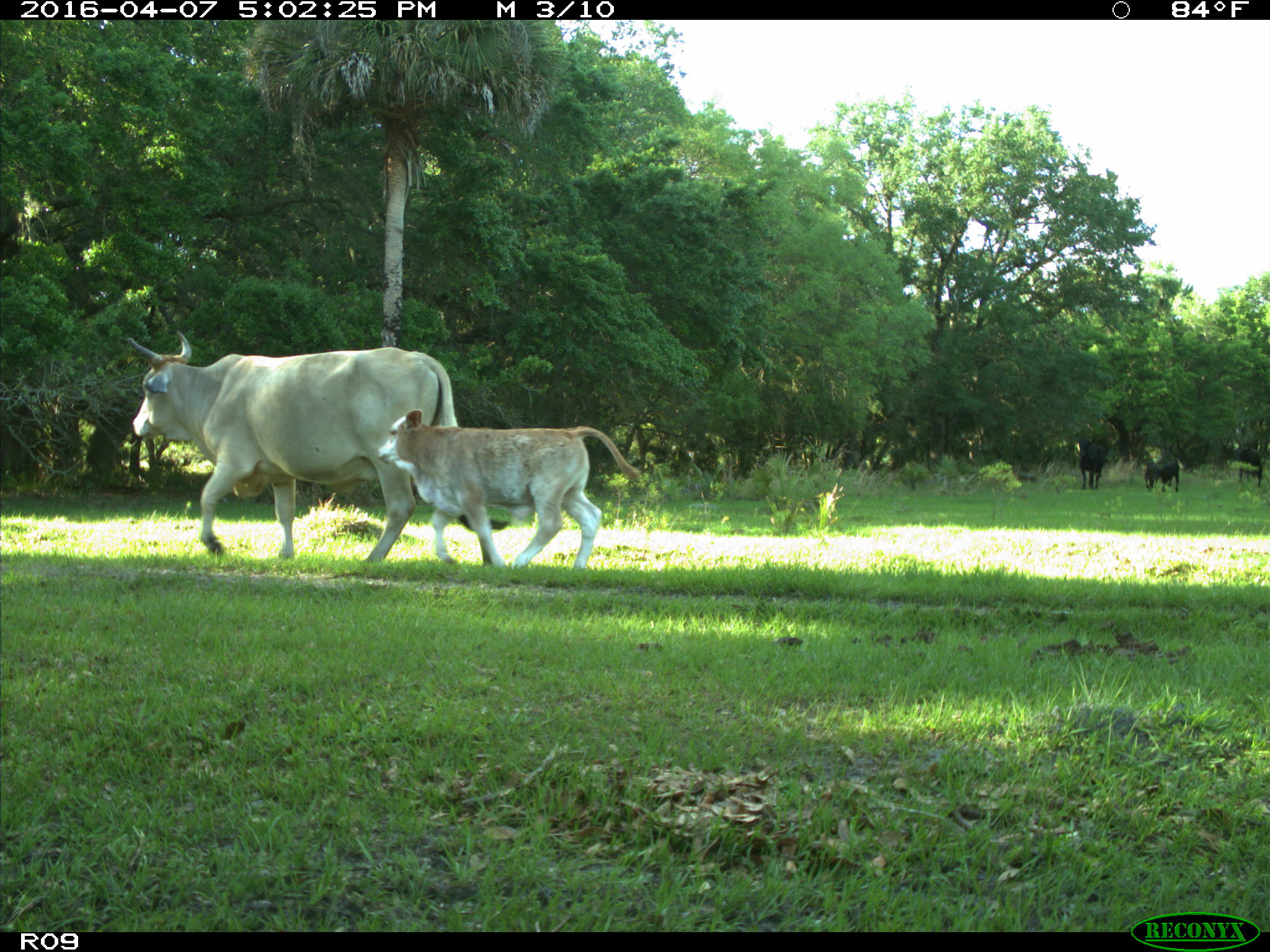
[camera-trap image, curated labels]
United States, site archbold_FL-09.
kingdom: Animalia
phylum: Chordata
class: Mammalia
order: Artiodactyla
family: Bovidae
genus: Bos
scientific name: Bos taurus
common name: domestic cow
Bos taurus (domestic cow).